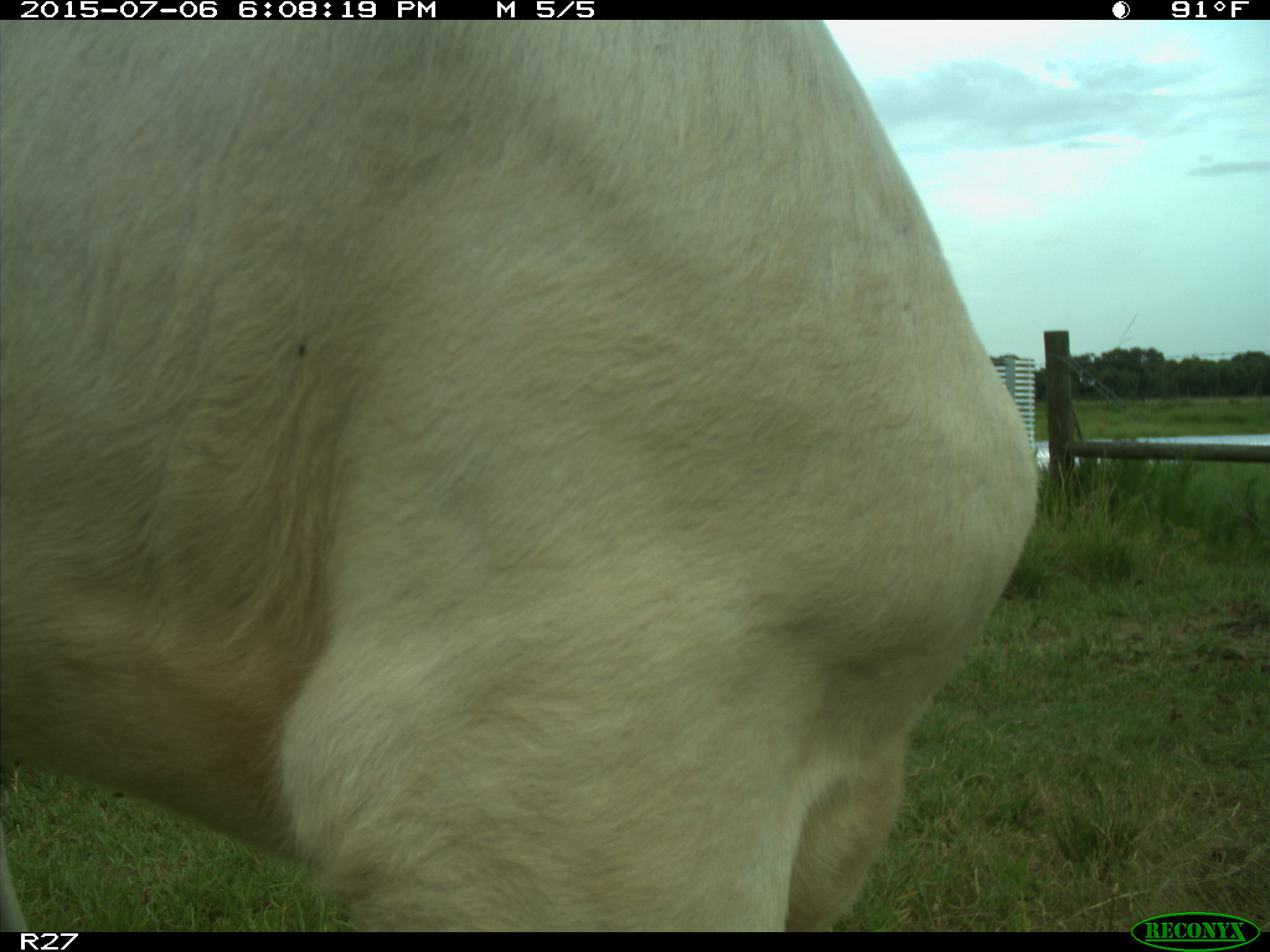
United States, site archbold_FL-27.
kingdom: Animalia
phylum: Chordata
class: Mammalia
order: Artiodactyla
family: Bovidae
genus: Bos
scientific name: Bos taurus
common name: domestic cow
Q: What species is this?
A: Bos taurus (domestic cow).